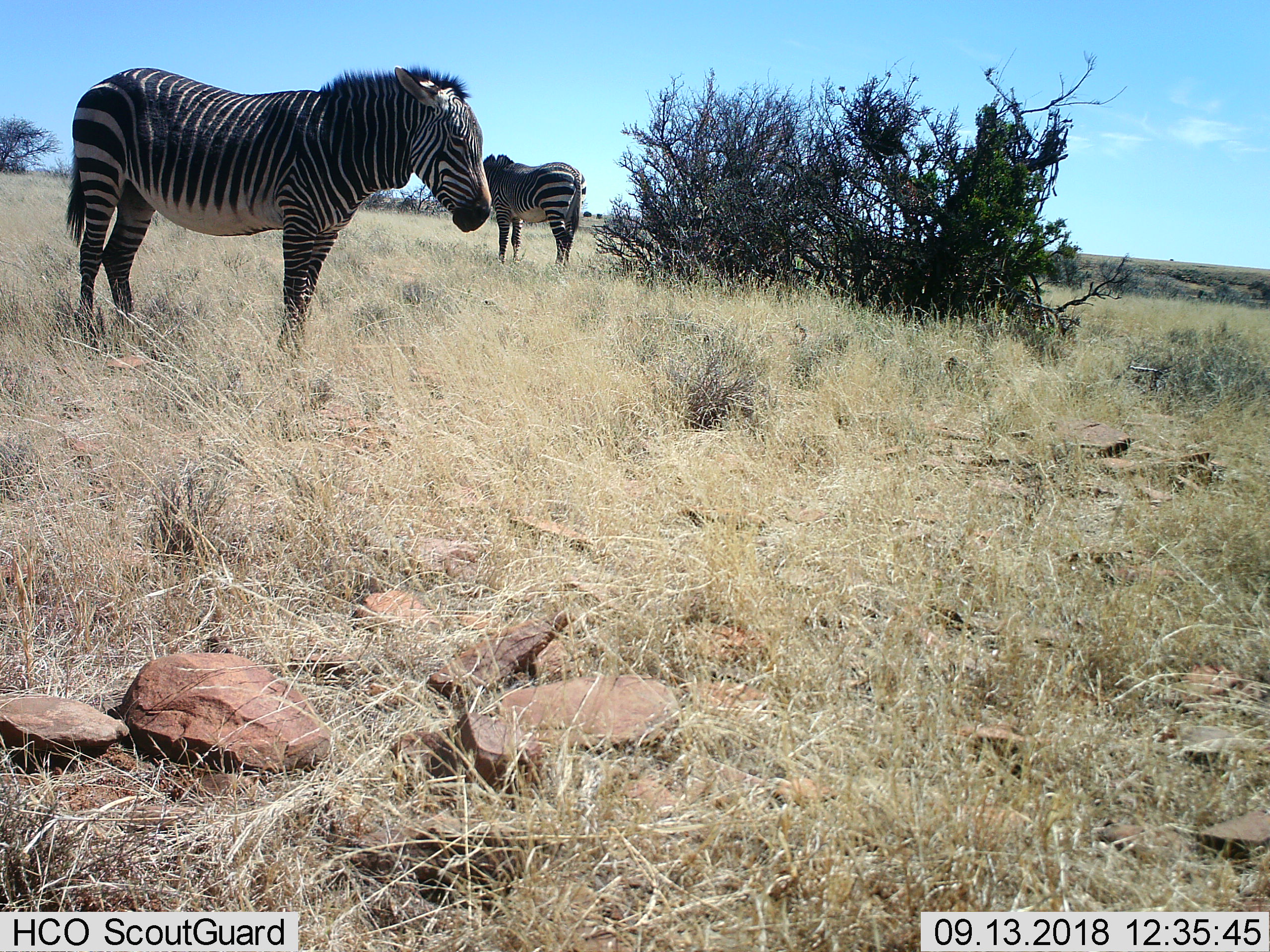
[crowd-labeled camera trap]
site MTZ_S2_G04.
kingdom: Animalia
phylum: Chordata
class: Mammalia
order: Perissodactyla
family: Equidae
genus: Equus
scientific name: Equus zebra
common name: mountain zebra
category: zebramountain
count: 2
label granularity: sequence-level